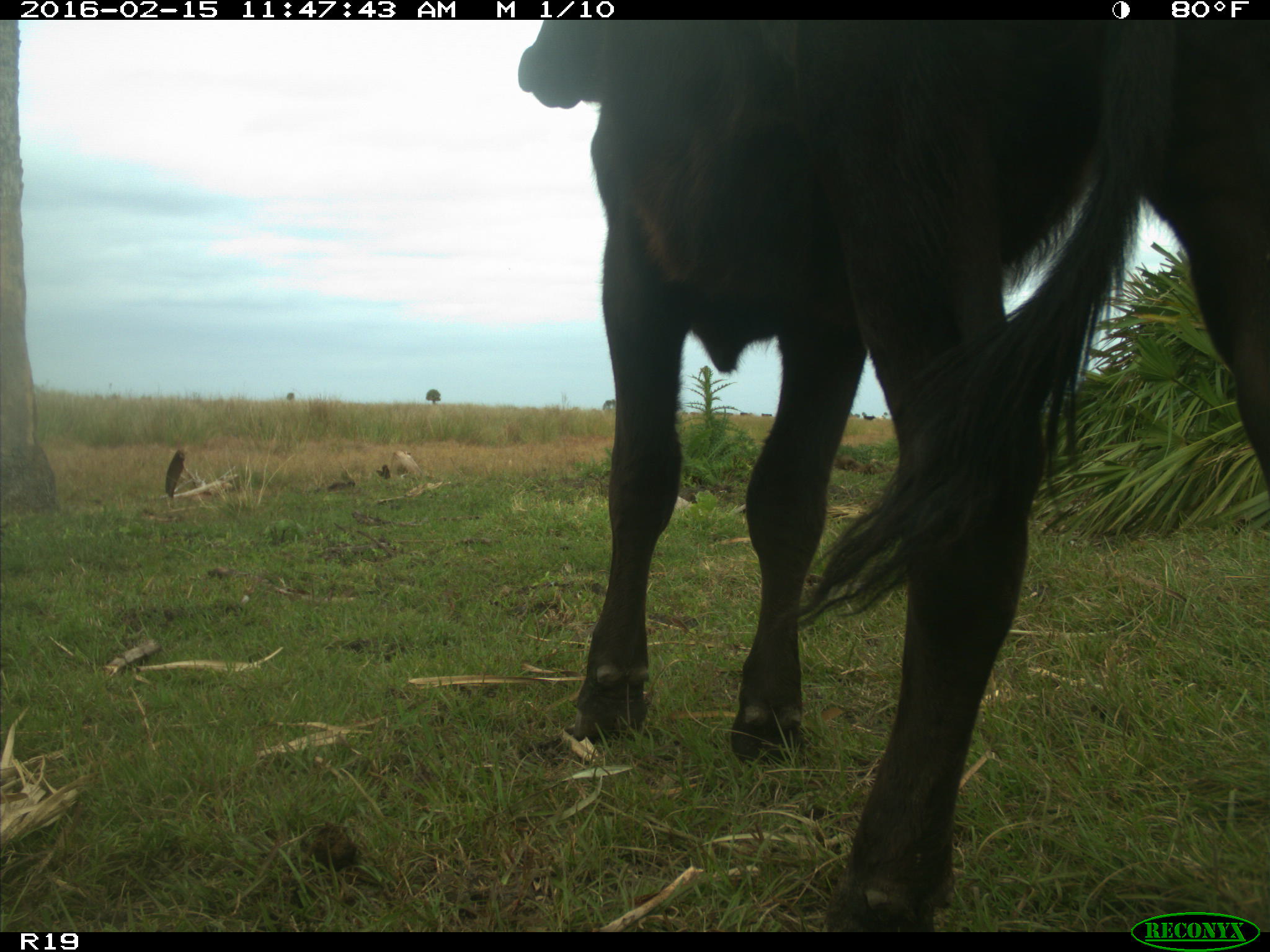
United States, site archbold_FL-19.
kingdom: Animalia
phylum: Chordata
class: Mammalia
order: Artiodactyla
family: Bovidae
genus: Bos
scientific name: Bos taurus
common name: domestic cow